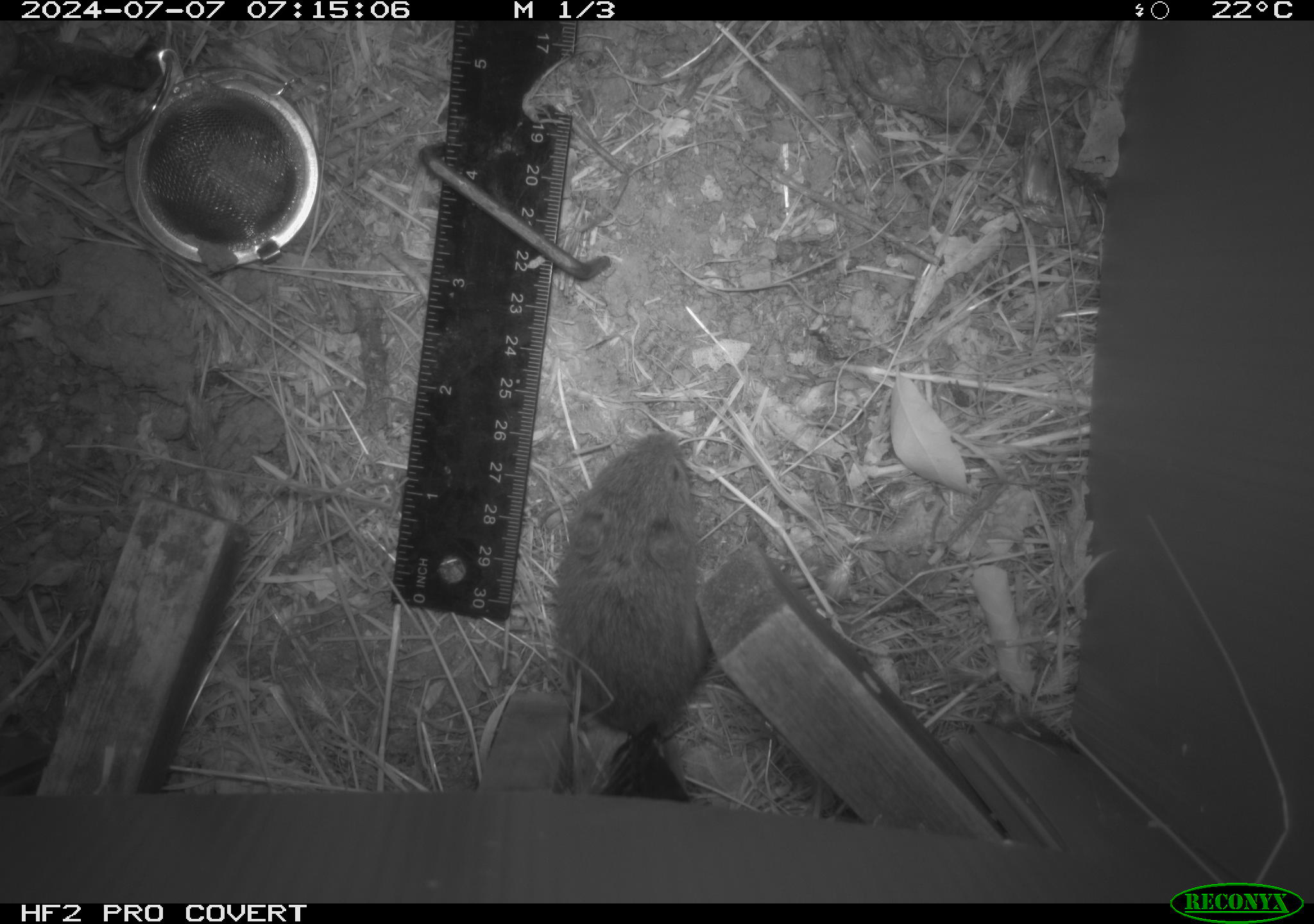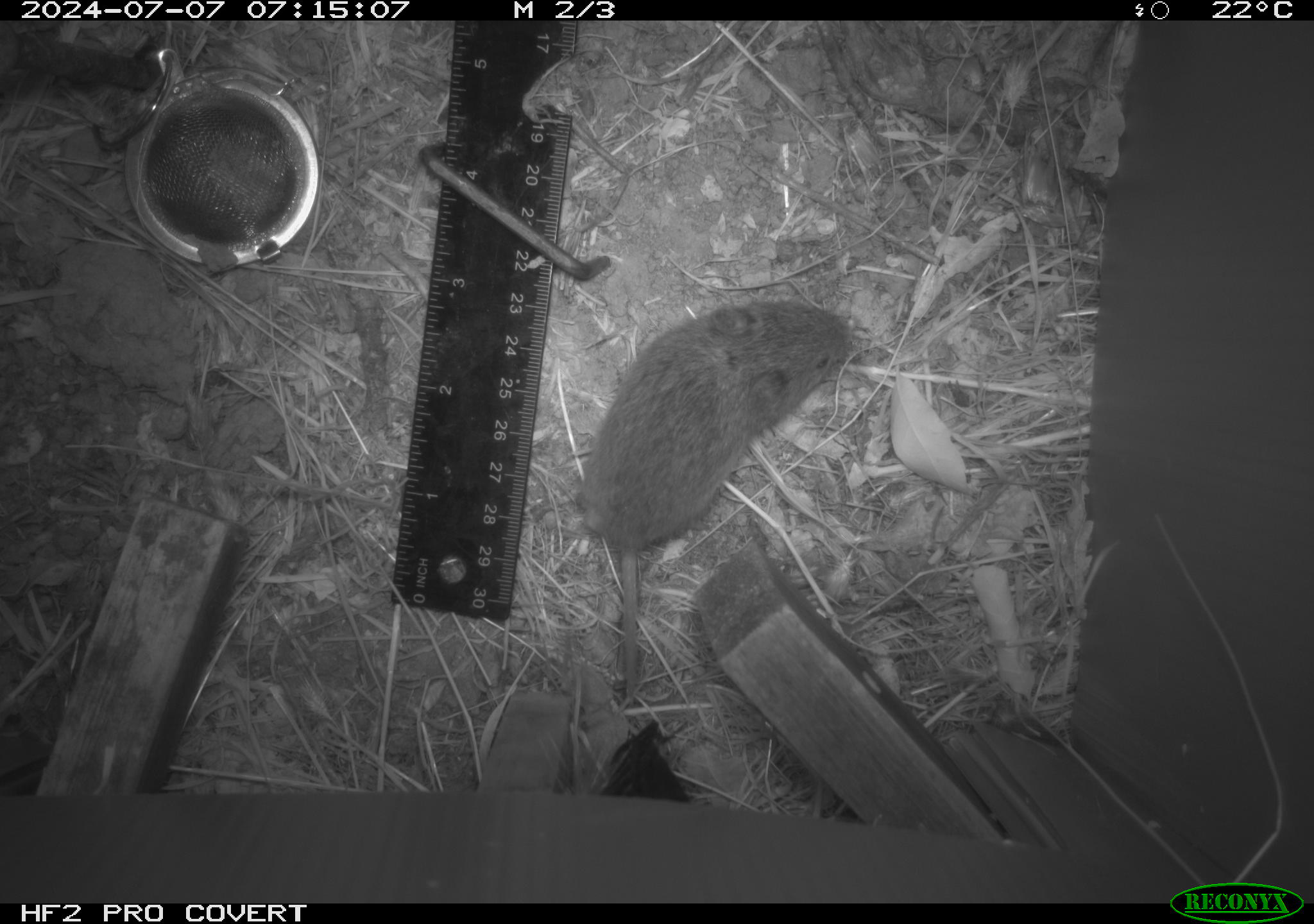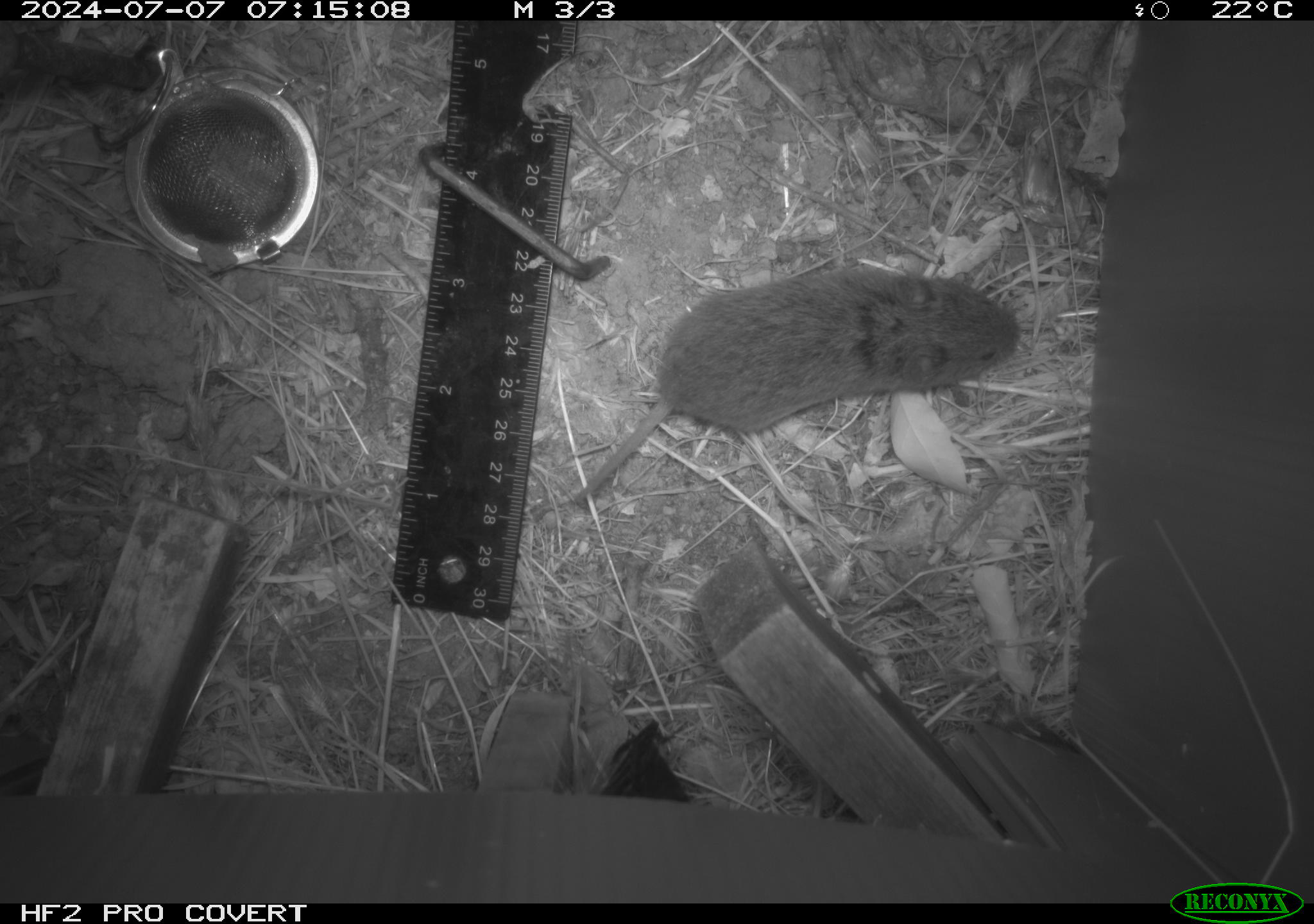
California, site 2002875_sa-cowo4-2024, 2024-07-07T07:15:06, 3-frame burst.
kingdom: Animalia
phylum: Chordata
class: Mammalia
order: Rodentia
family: Cricetidae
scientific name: Arvicolinae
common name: voles, lemmings, and muskrats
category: arvicolinae subfamily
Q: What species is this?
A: Arvicolinae subfamily (voles, lemmings, and muskrats) (Arvicolinae).